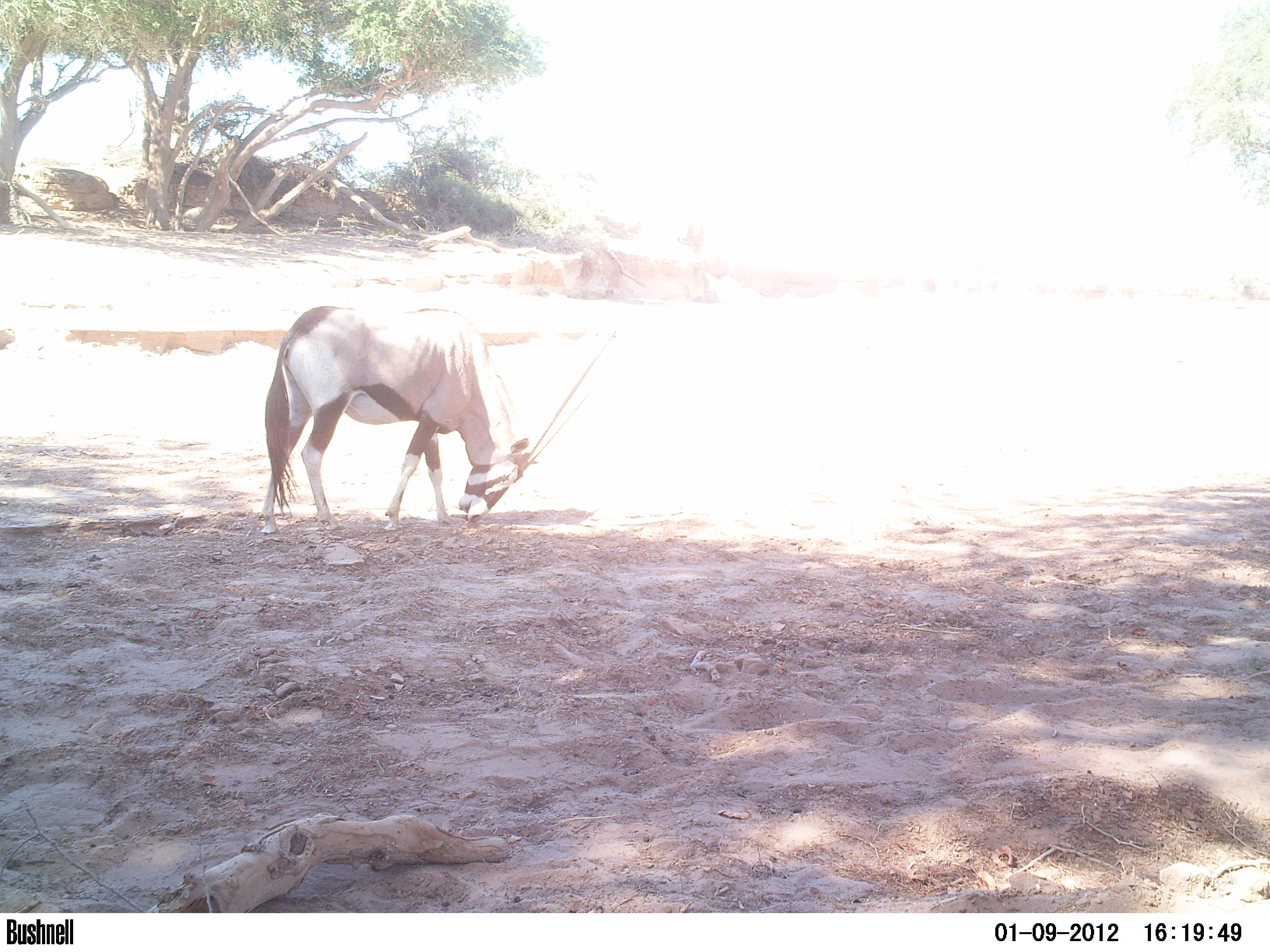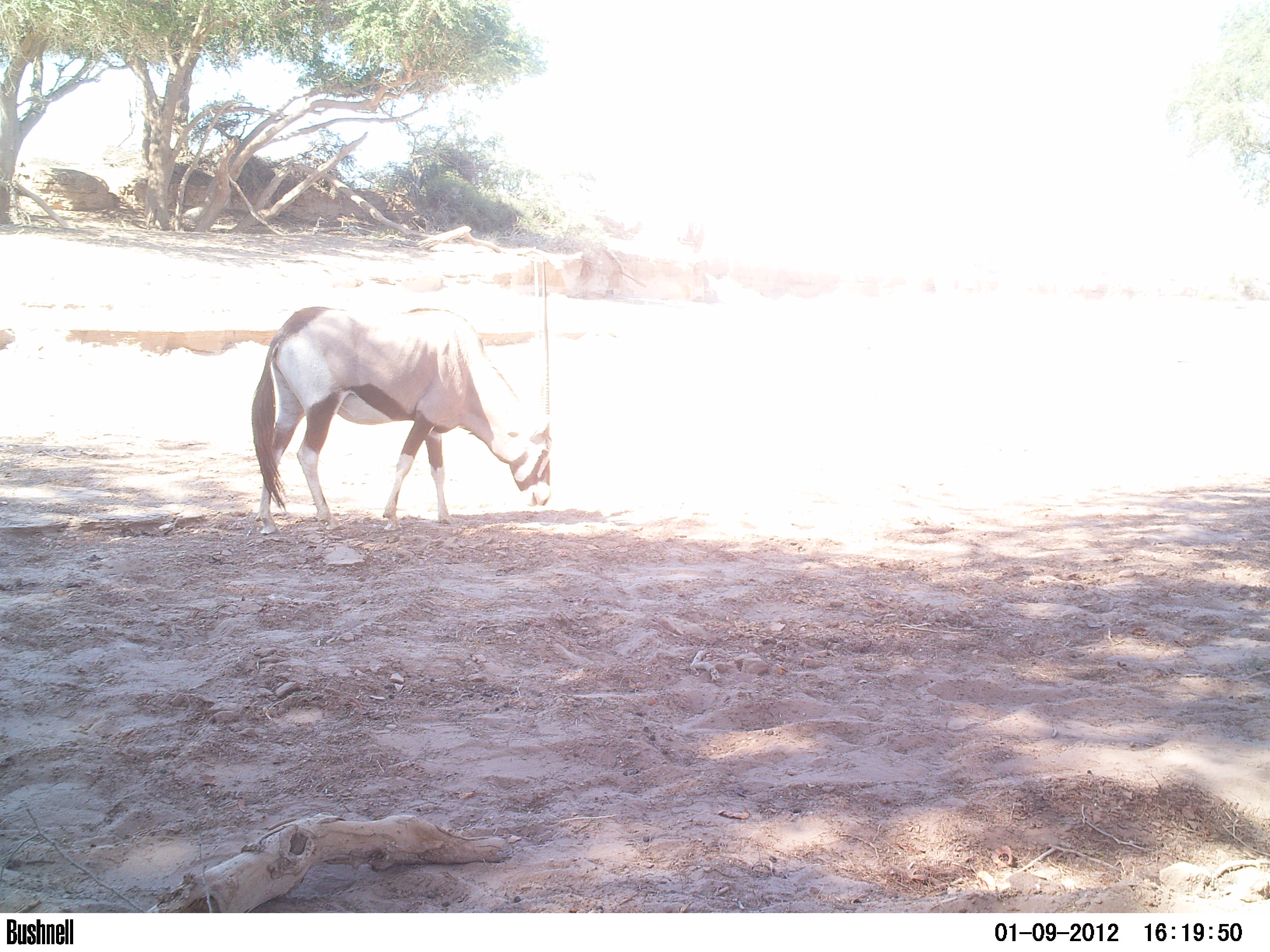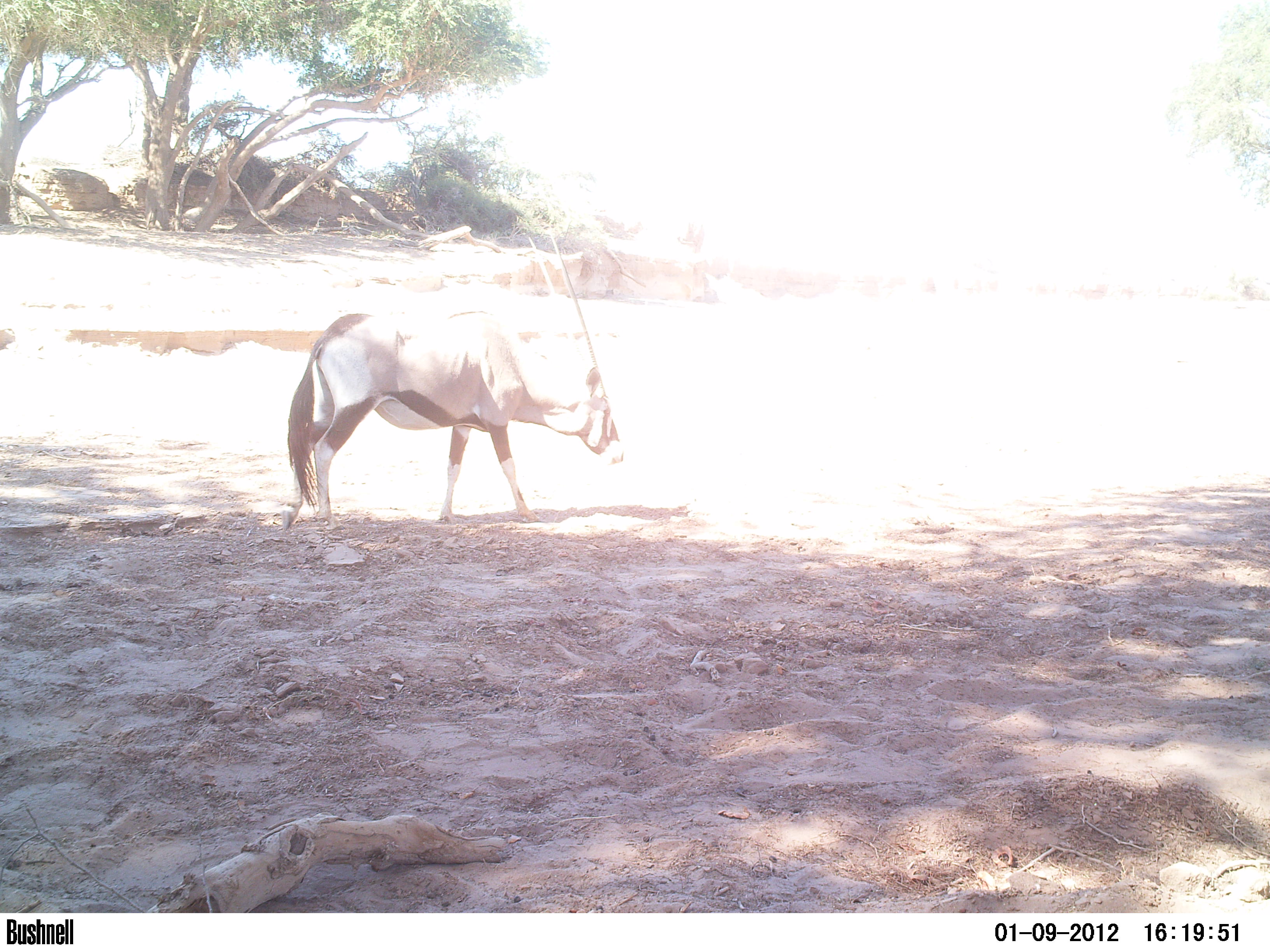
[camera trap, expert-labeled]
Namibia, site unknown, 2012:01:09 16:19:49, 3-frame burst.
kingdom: Animalia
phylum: Chordata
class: Mammalia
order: Artiodactyla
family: Bovidae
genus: Oryx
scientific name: Oryx gazella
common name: gemsbok